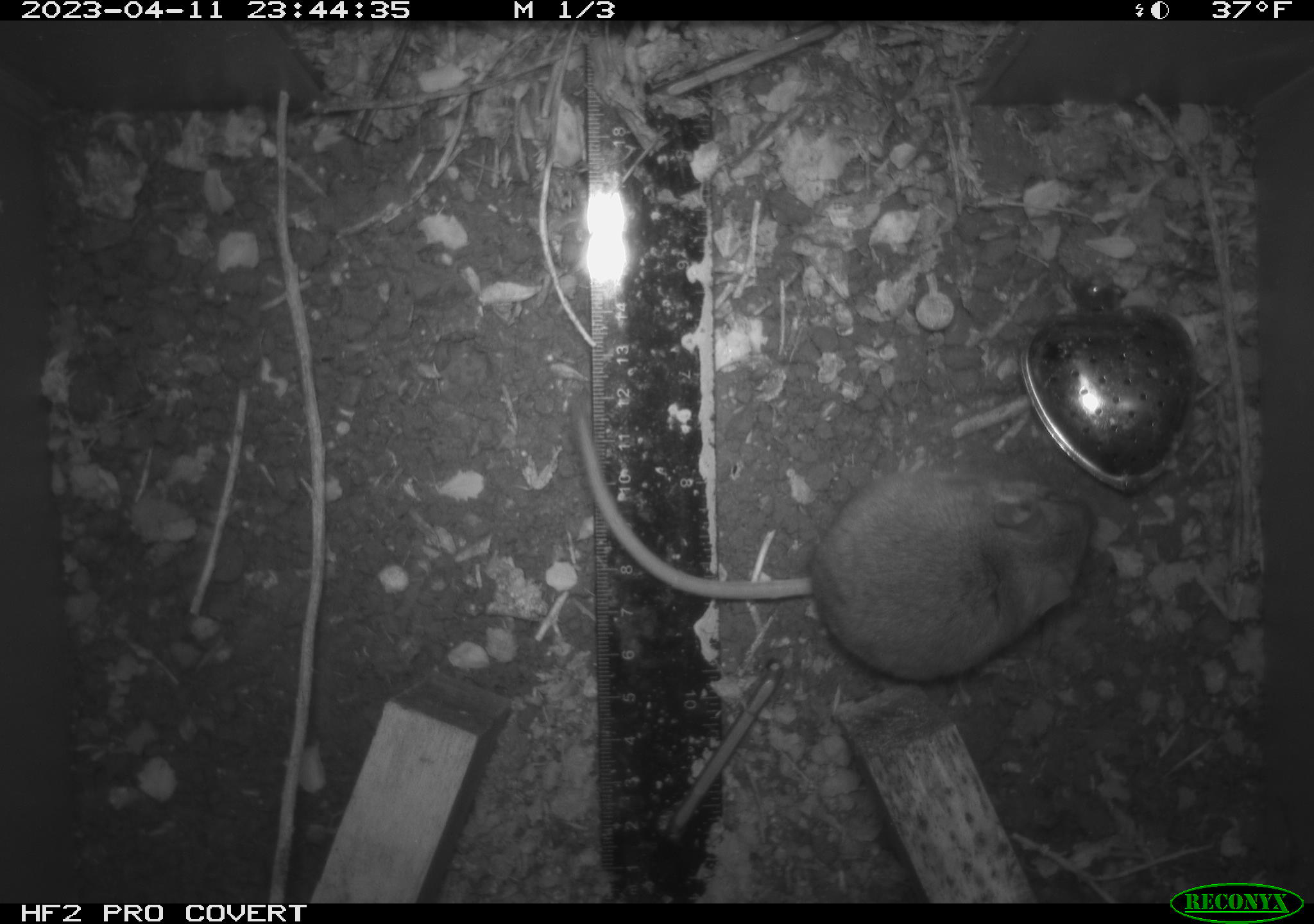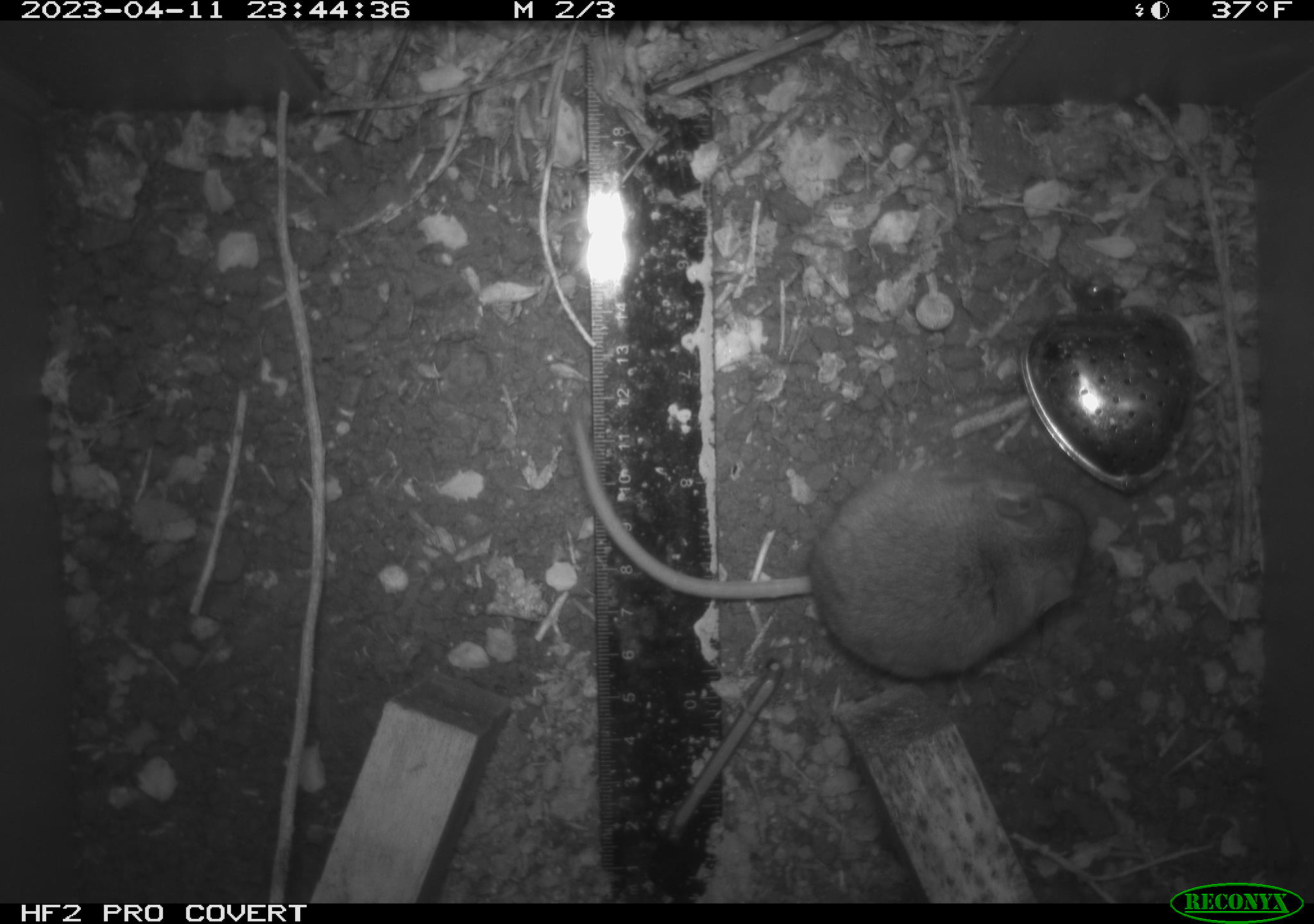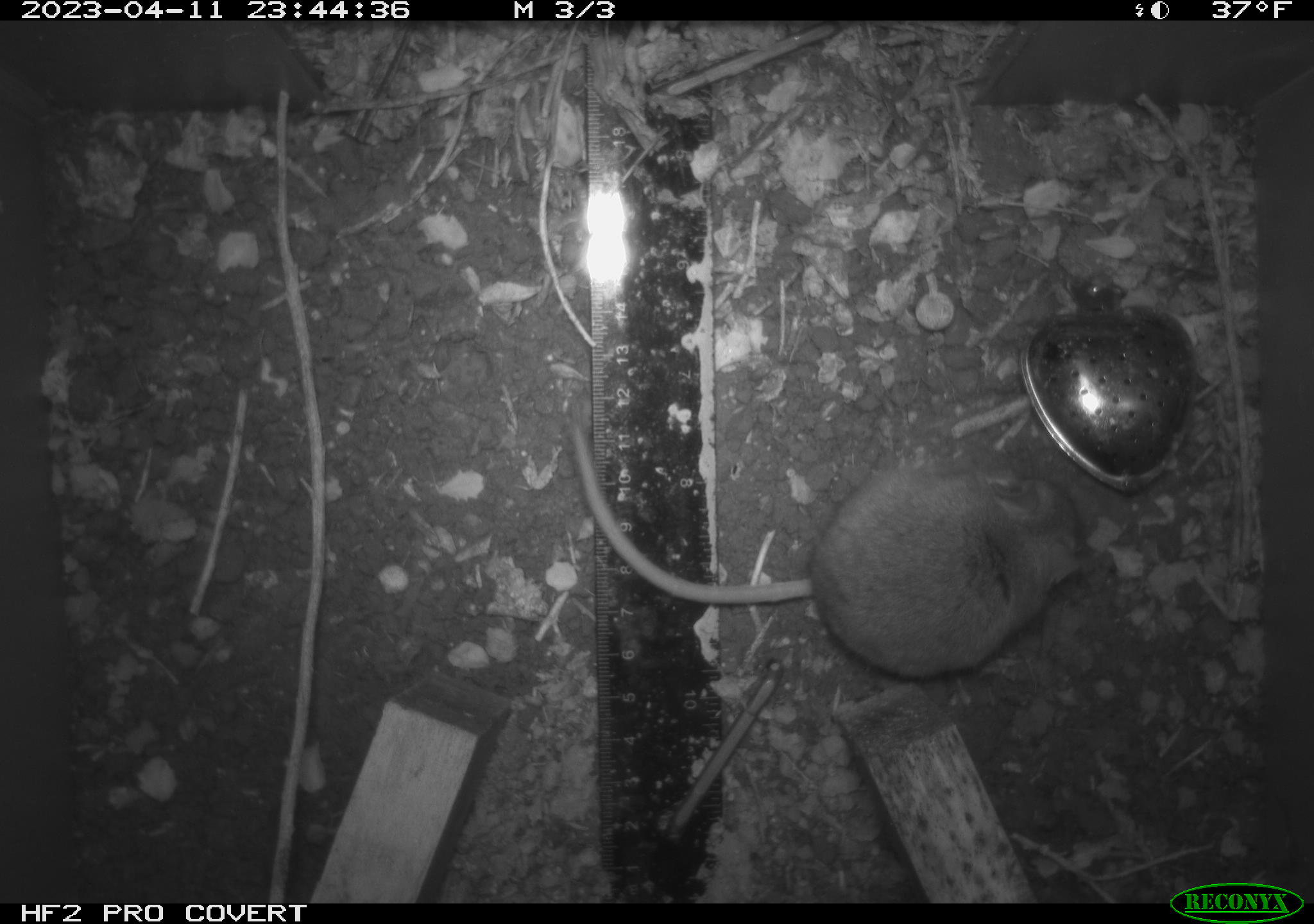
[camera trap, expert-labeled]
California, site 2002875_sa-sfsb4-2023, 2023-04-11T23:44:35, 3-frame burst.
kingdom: Animalia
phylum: Chordata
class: Mammalia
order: Rodentia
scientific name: Rodentia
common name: mouse species